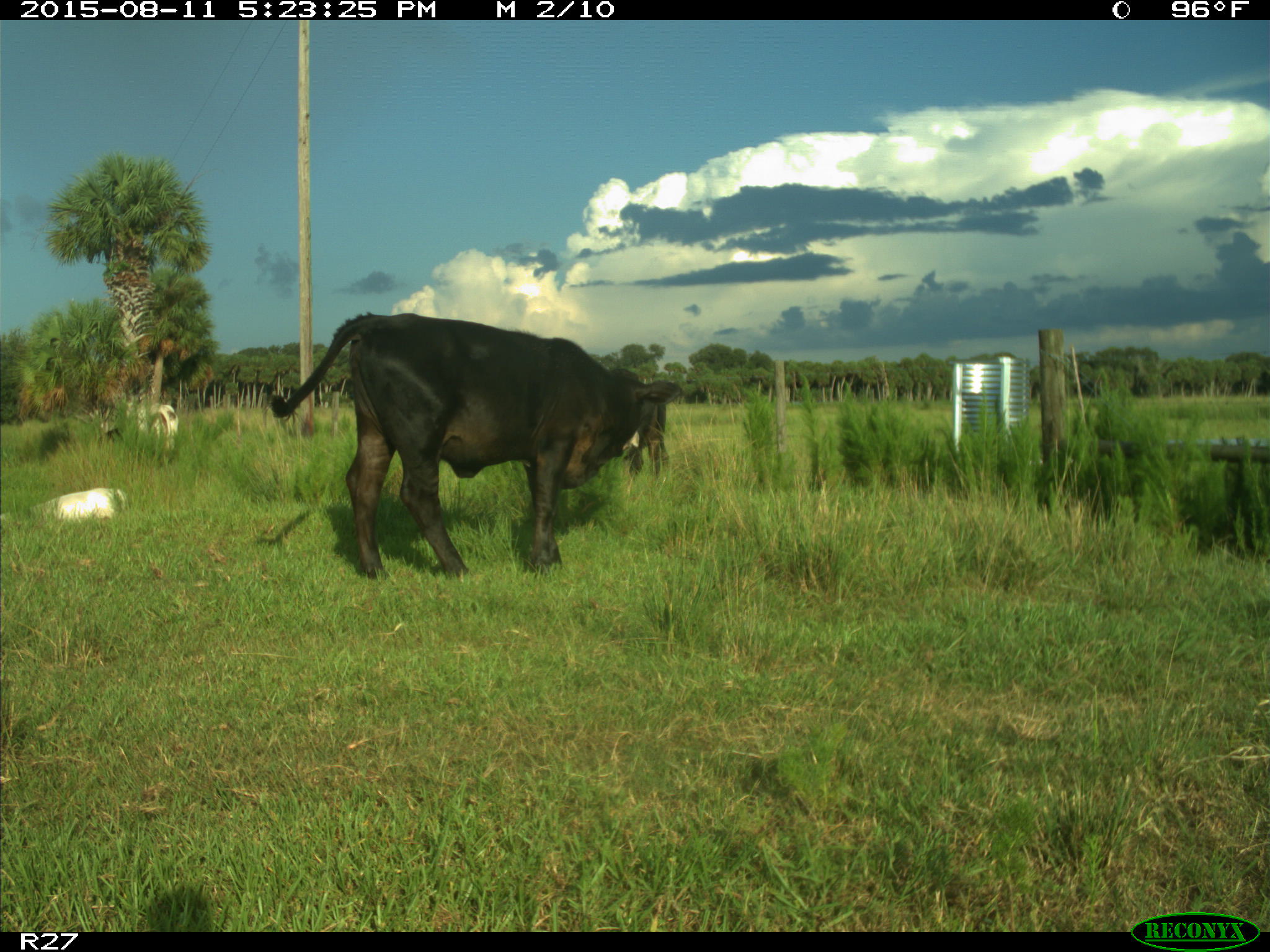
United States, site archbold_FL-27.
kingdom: Animalia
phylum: Chordata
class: Mammalia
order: Artiodactyla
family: Bovidae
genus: Bos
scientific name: Bos taurus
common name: domestic cow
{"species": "Bos taurus (domestic cow)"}